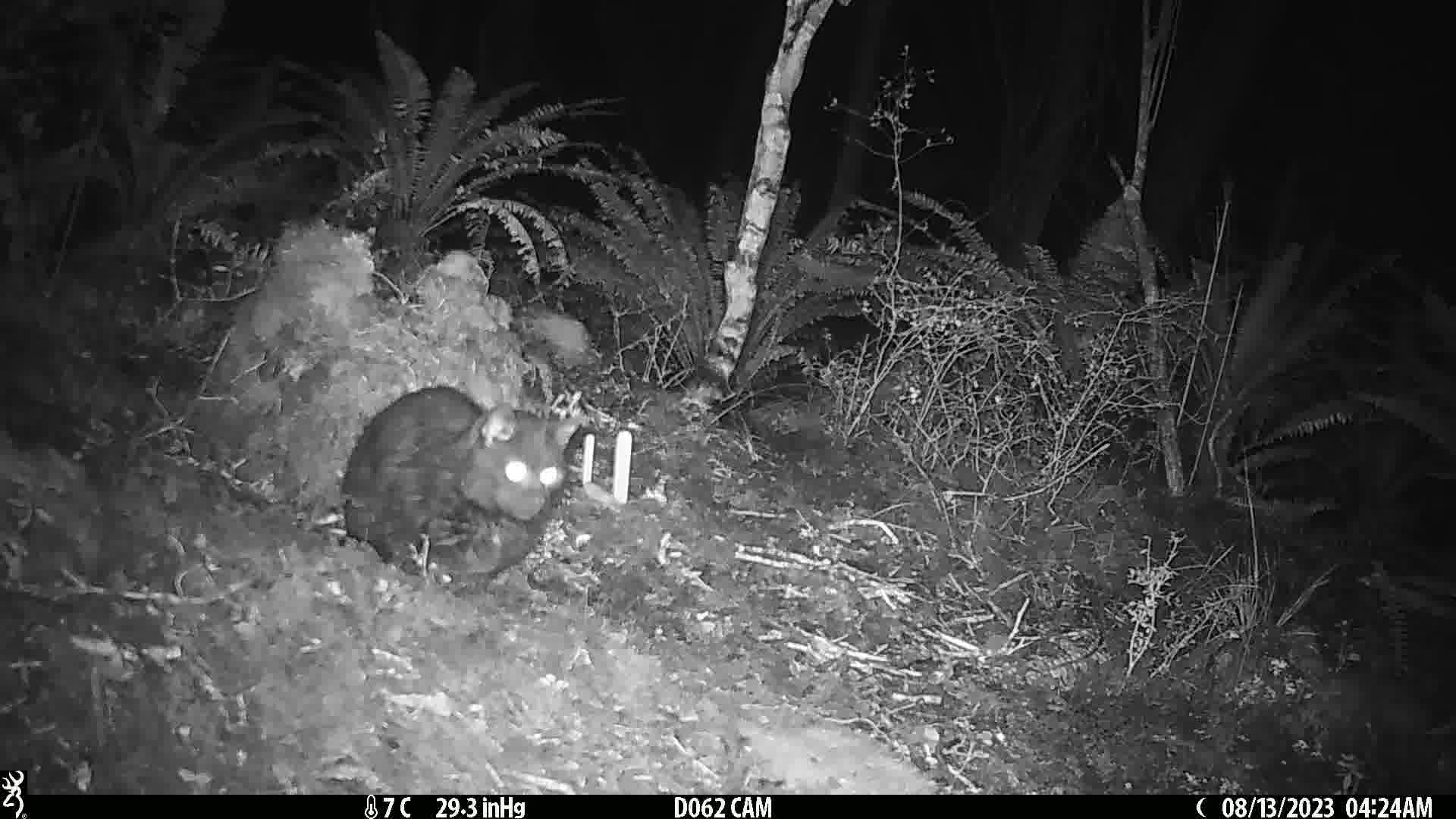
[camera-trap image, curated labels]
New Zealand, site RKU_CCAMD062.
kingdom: Animalia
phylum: Chordata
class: Mammalia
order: Carnivora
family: Felidae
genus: Felis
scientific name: Felis catus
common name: domestic cat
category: cat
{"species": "cat (domestic cat) (Felis catus)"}